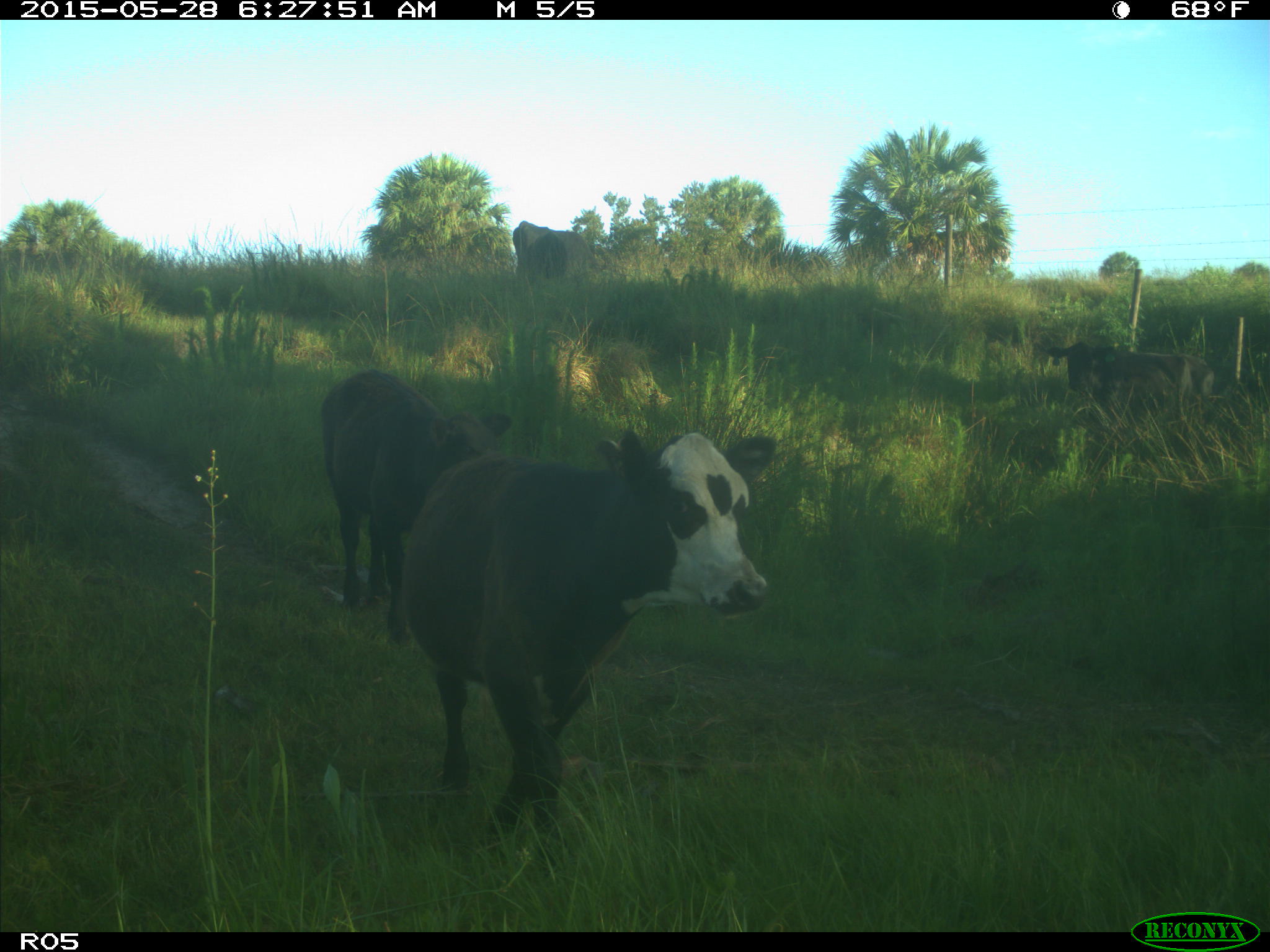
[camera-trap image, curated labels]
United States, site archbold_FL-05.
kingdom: Animalia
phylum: Chordata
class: Mammalia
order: Artiodactyla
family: Bovidae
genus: Bos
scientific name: Bos taurus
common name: domestic cow